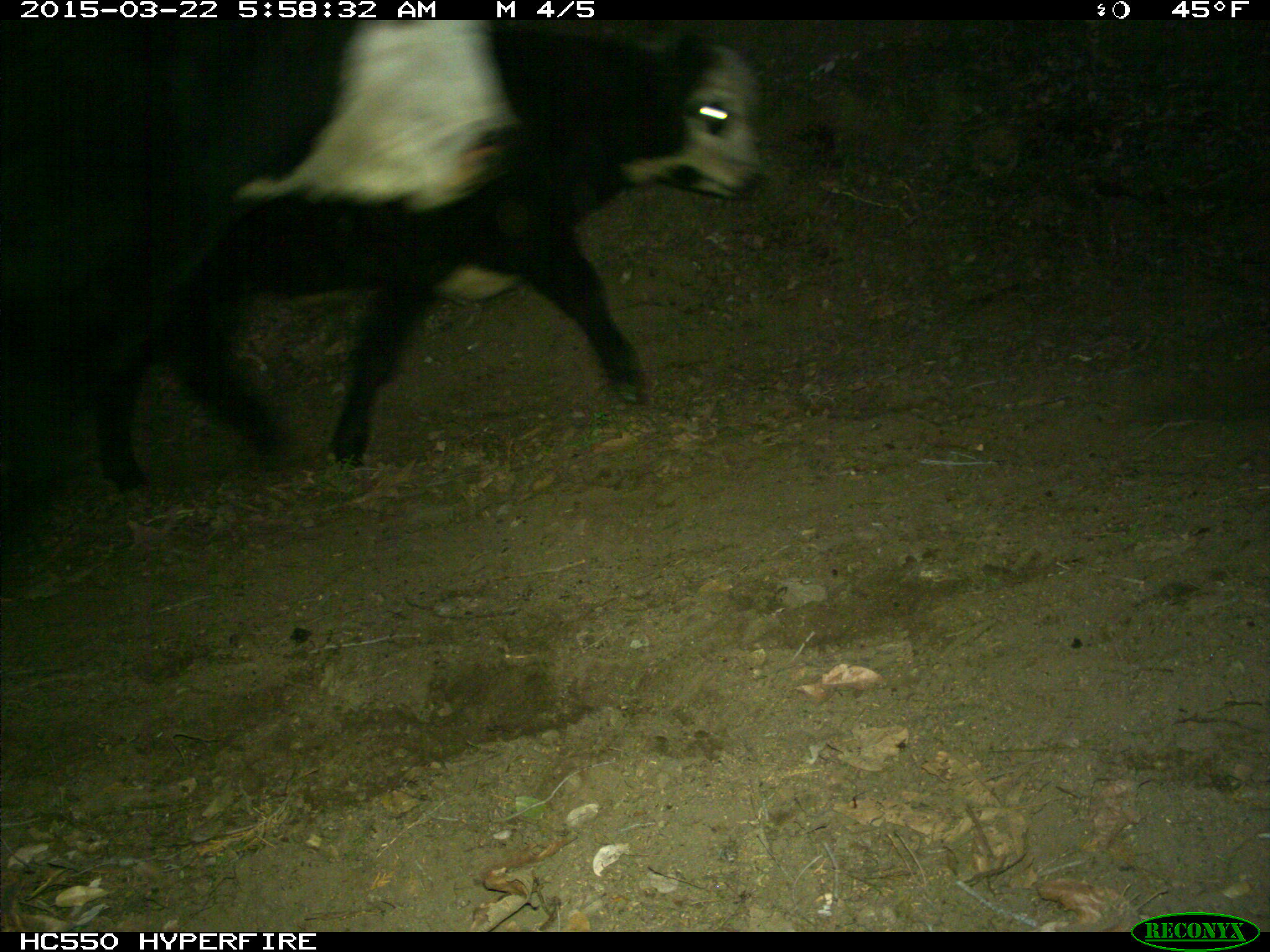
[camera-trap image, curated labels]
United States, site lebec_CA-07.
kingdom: Animalia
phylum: Chordata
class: Mammalia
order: Artiodactyla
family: Bovidae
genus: Bos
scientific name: Bos taurus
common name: domestic cow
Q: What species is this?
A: Bos taurus (domestic cow).